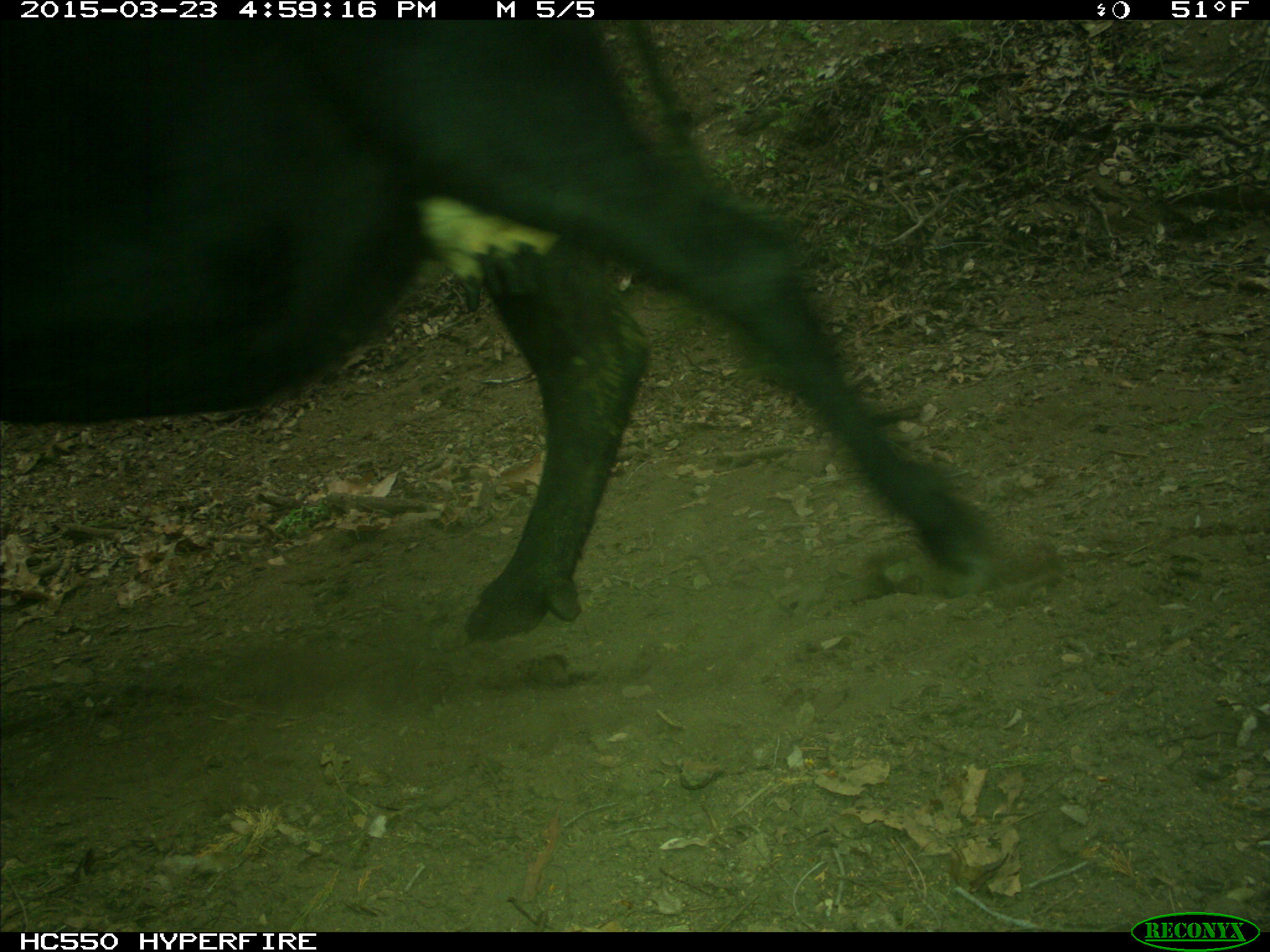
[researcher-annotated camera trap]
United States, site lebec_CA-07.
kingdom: Animalia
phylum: Chordata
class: Mammalia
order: Artiodactyla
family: Bovidae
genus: Bos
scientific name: Bos taurus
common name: domestic cow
Bos taurus (domestic cow).